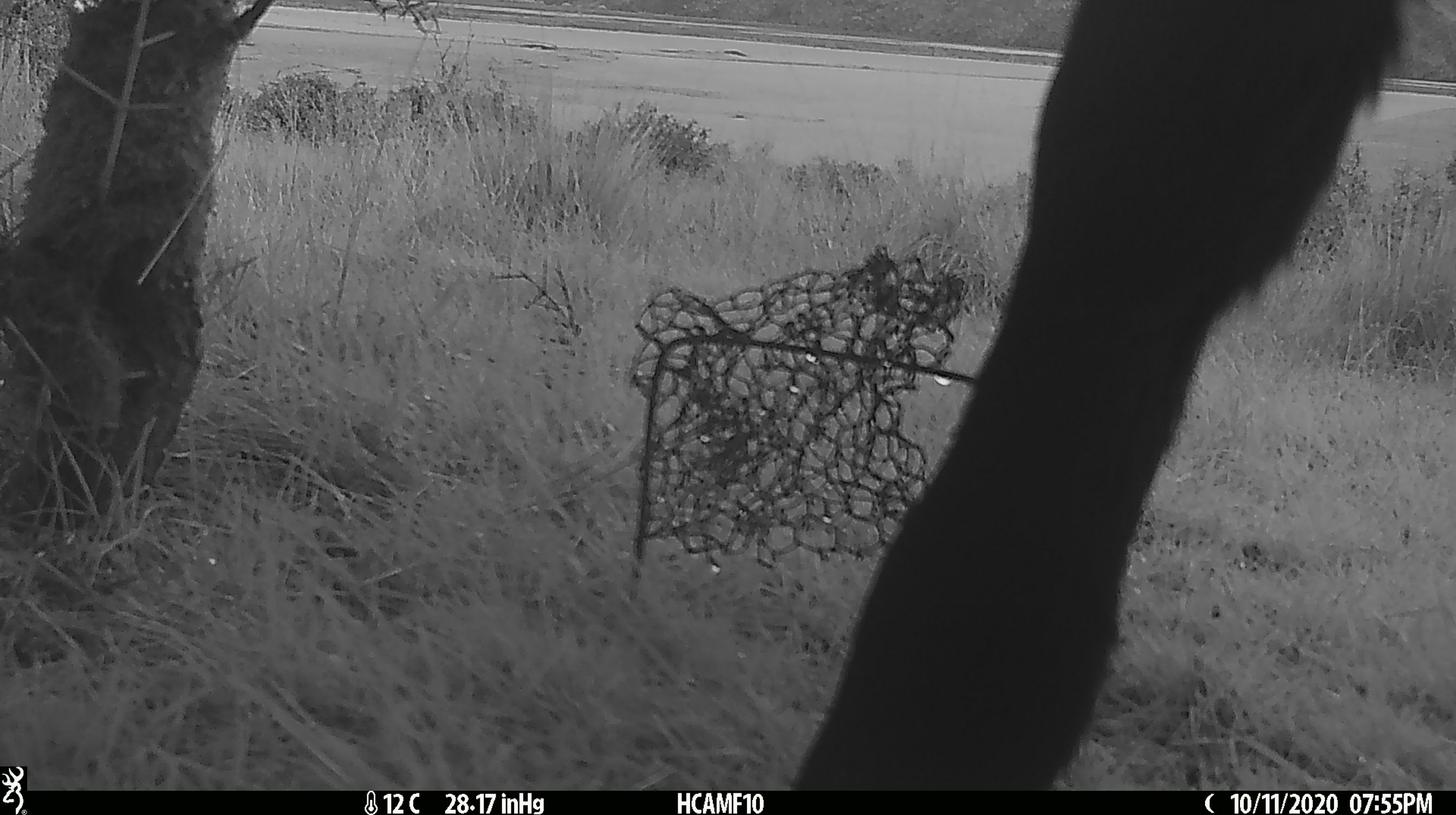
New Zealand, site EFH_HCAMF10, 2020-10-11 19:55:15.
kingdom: Animalia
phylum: Chordata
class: Mammalia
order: Artiodactyla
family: Bovidae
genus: Ovis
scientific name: Ovis aries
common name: domestic sheep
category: sheep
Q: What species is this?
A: Sheep (domestic sheep) (Ovis aries).